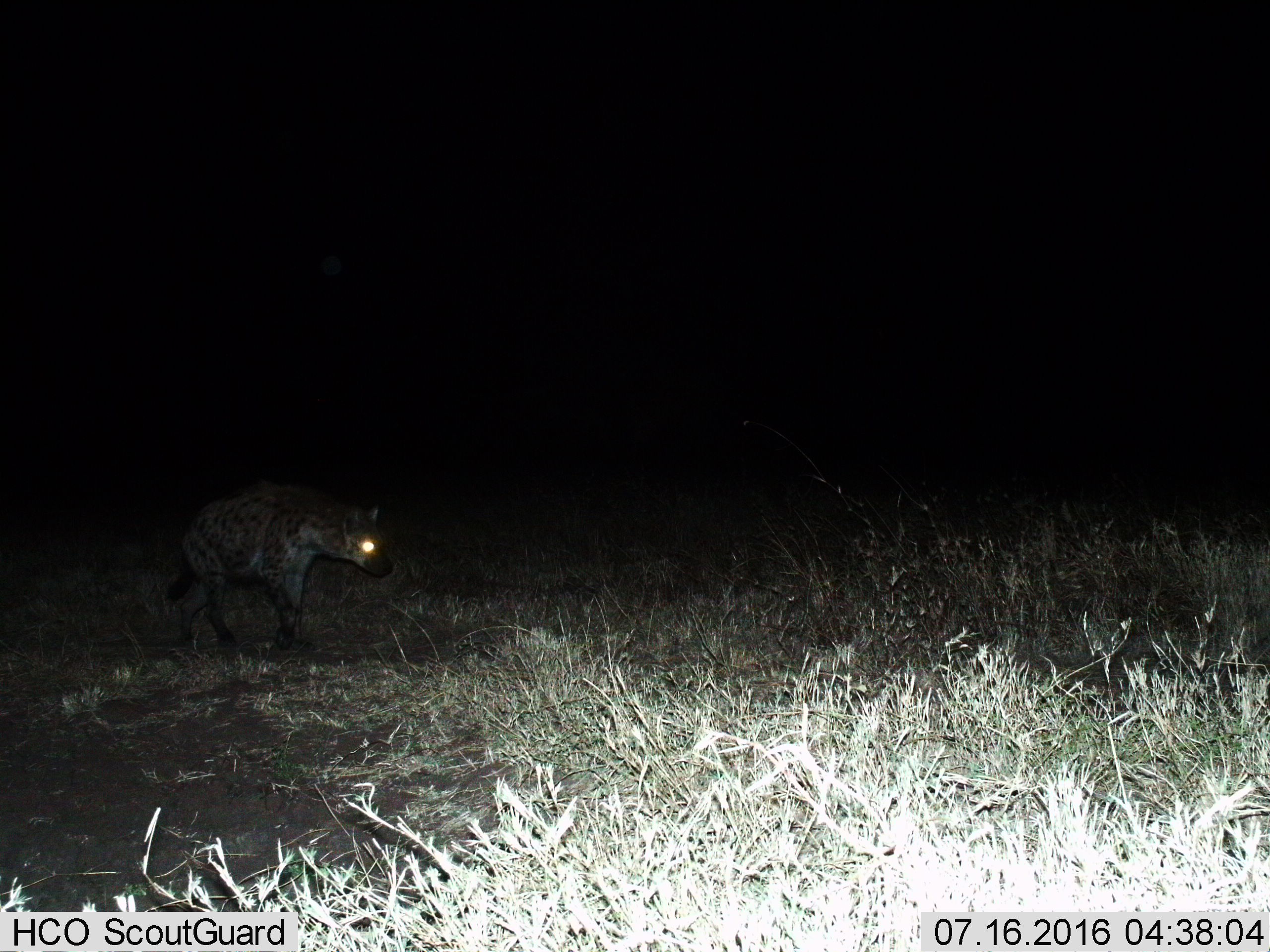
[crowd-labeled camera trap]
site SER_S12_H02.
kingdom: Animalia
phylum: Chordata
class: Mammalia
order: Carnivora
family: Hyaenidae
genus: Crocuta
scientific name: Crocuta crocuta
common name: spotted hyena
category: hyenaspotted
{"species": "hyenaspotted (spotted hyena) (Crocuta crocuta)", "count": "1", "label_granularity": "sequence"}